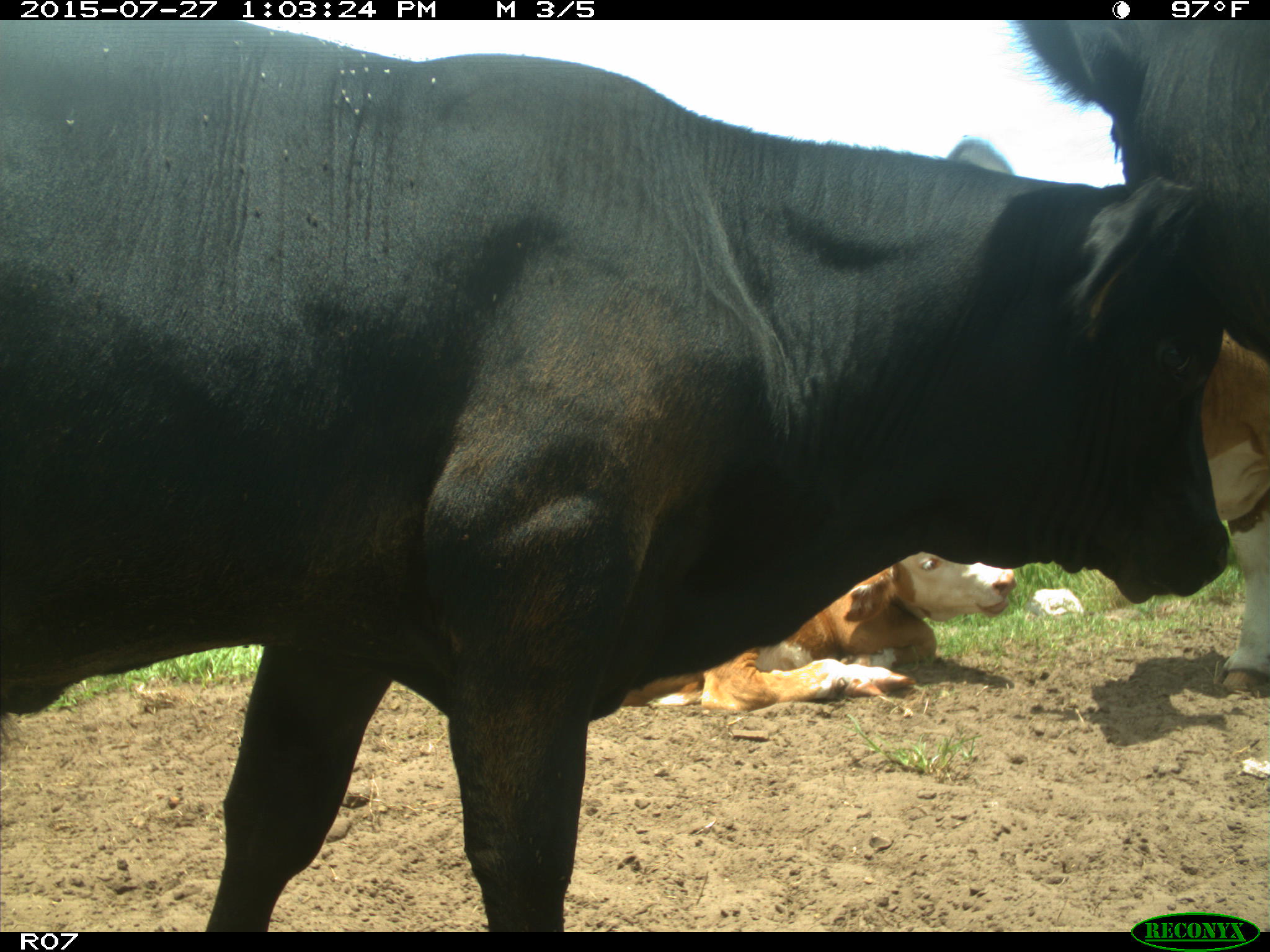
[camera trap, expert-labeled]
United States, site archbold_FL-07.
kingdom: Animalia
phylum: Chordata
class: Mammalia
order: Artiodactyla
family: Bovidae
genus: Bos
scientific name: Bos taurus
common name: domestic cow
Bos taurus (domestic cow).